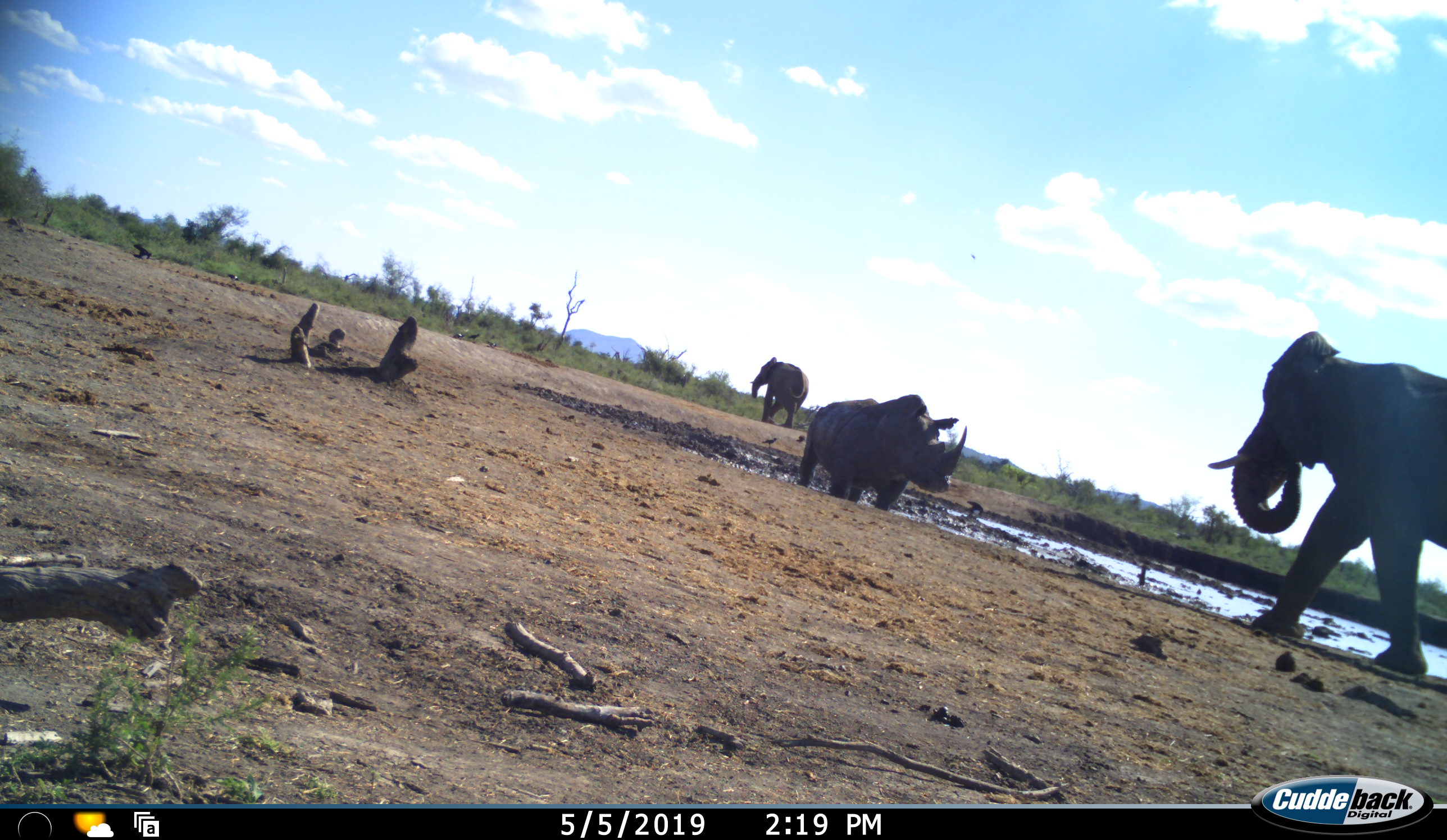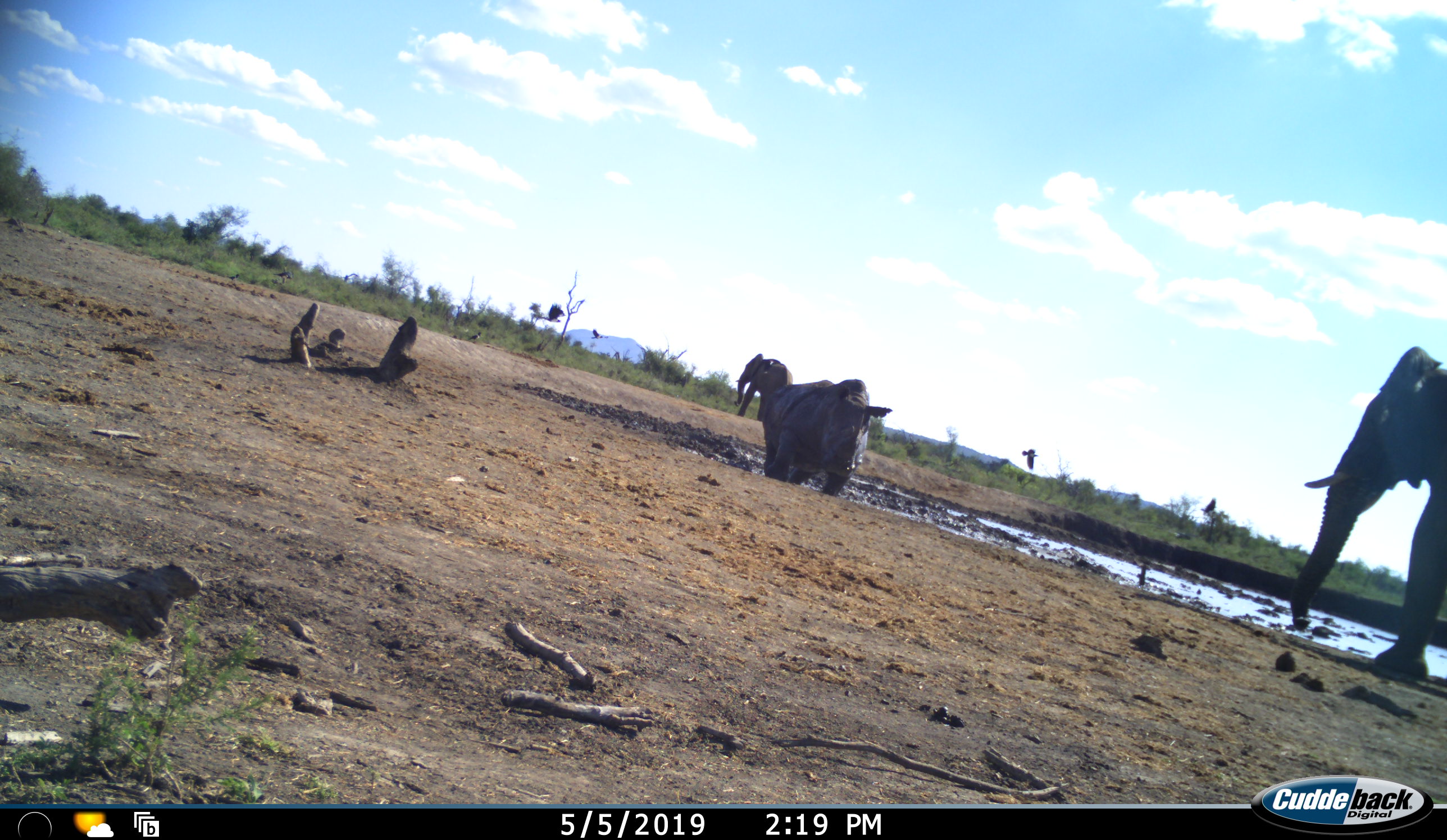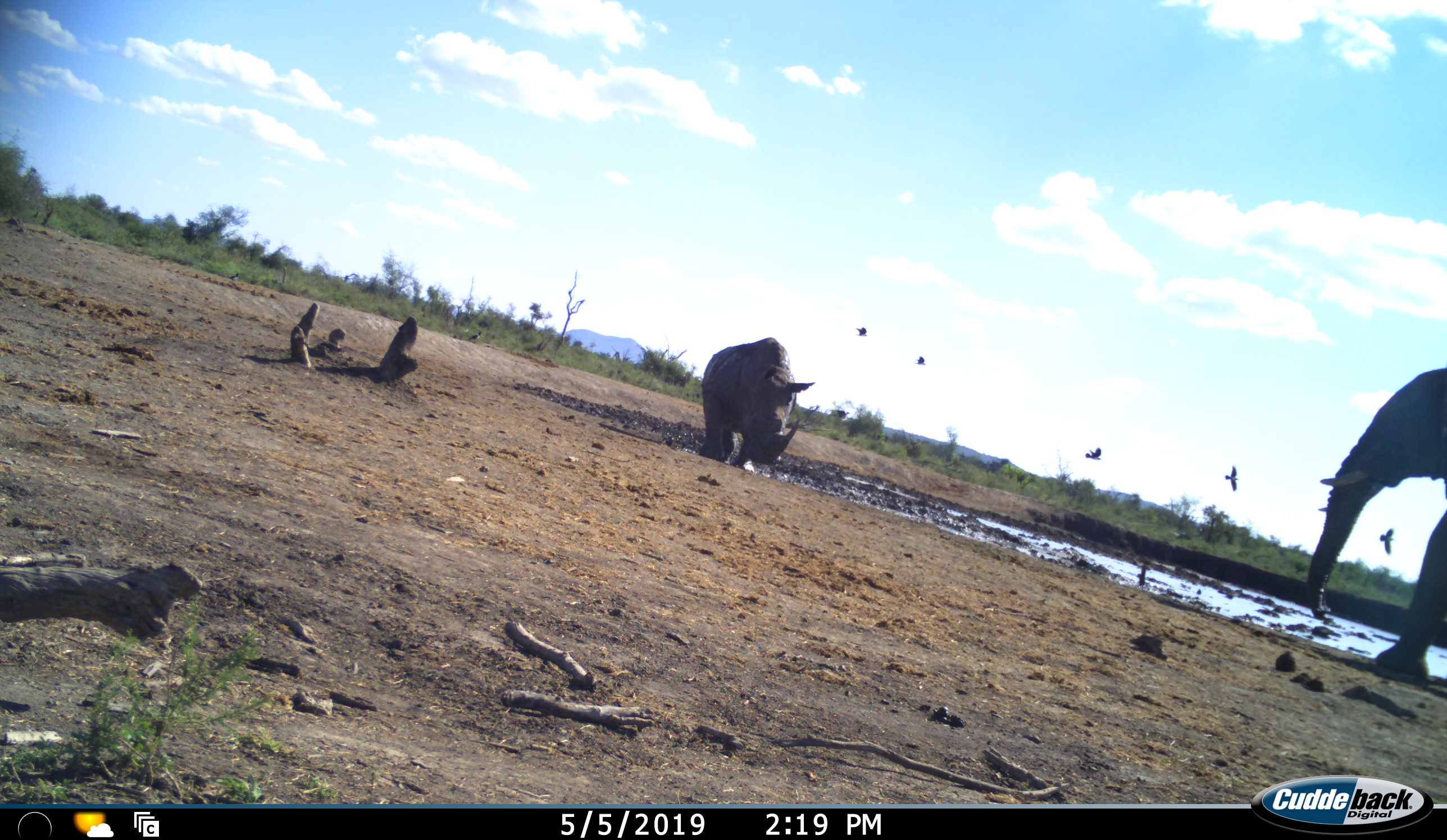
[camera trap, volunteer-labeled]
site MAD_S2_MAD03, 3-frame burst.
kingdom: Animalia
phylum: Chordata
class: Mammalia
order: Proboscidea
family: Elephantidae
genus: Loxodonta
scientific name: Loxodonta africana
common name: african bush elephant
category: elephant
Elephant (african bush elephant) (Loxodonta africana), count 2. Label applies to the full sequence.